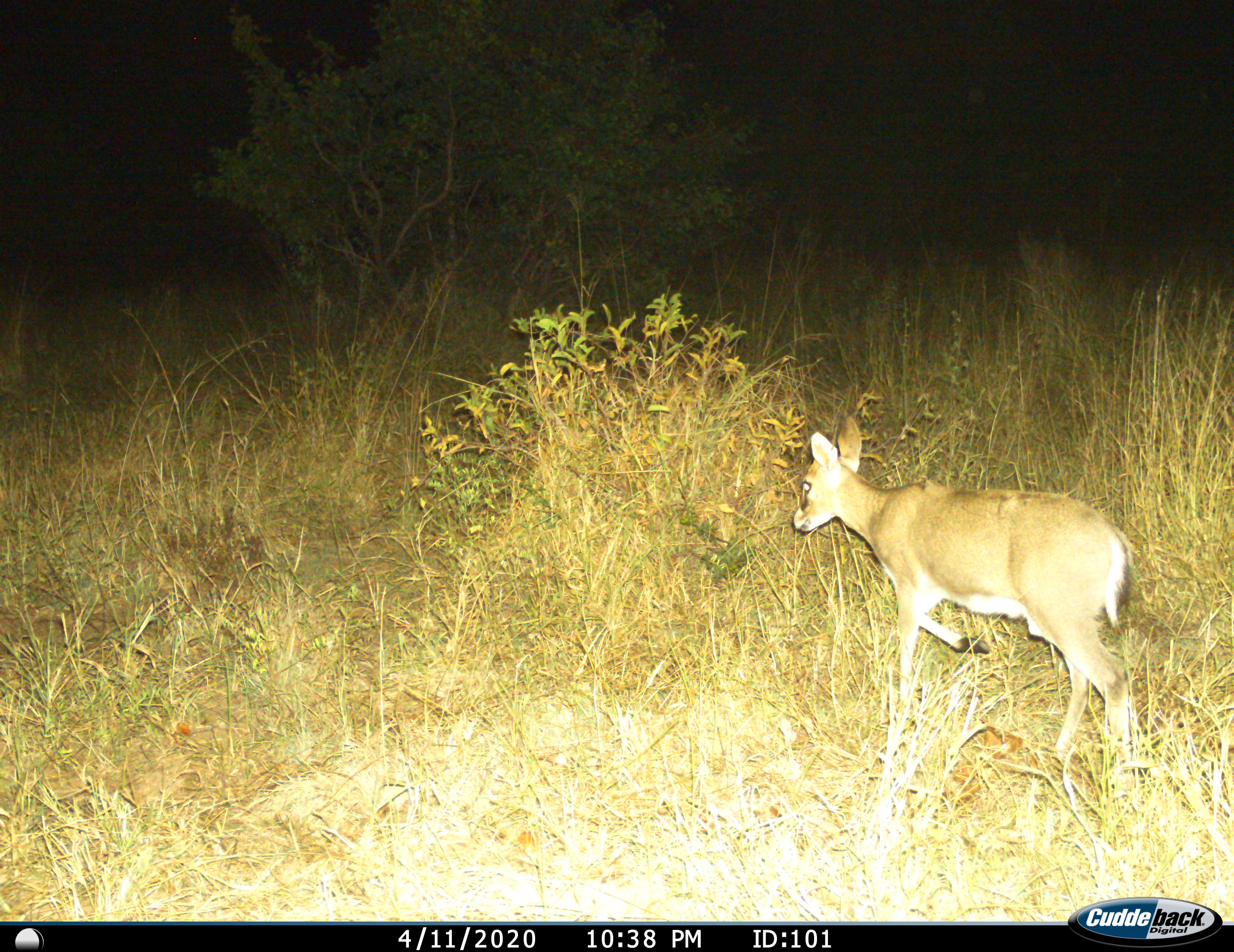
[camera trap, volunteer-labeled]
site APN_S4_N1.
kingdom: Animalia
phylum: Chordata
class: Mammalia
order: Artiodactyla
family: Bovidae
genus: Sylvicapra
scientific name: Sylvicapra grimmia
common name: common duiker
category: duikercommongrey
Duikercommongrey (common duiker) (Sylvicapra grimmia), count 1. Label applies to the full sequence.